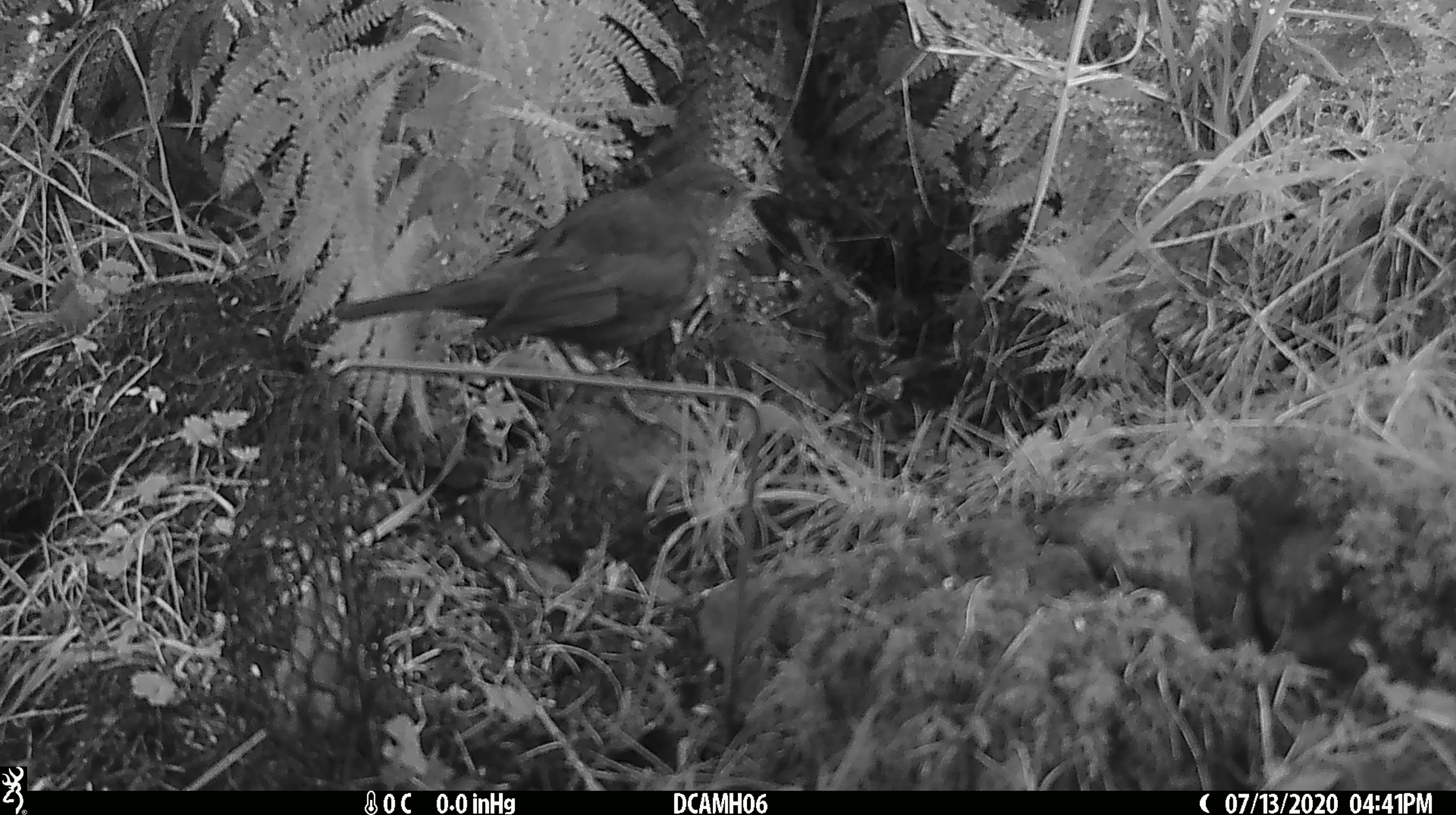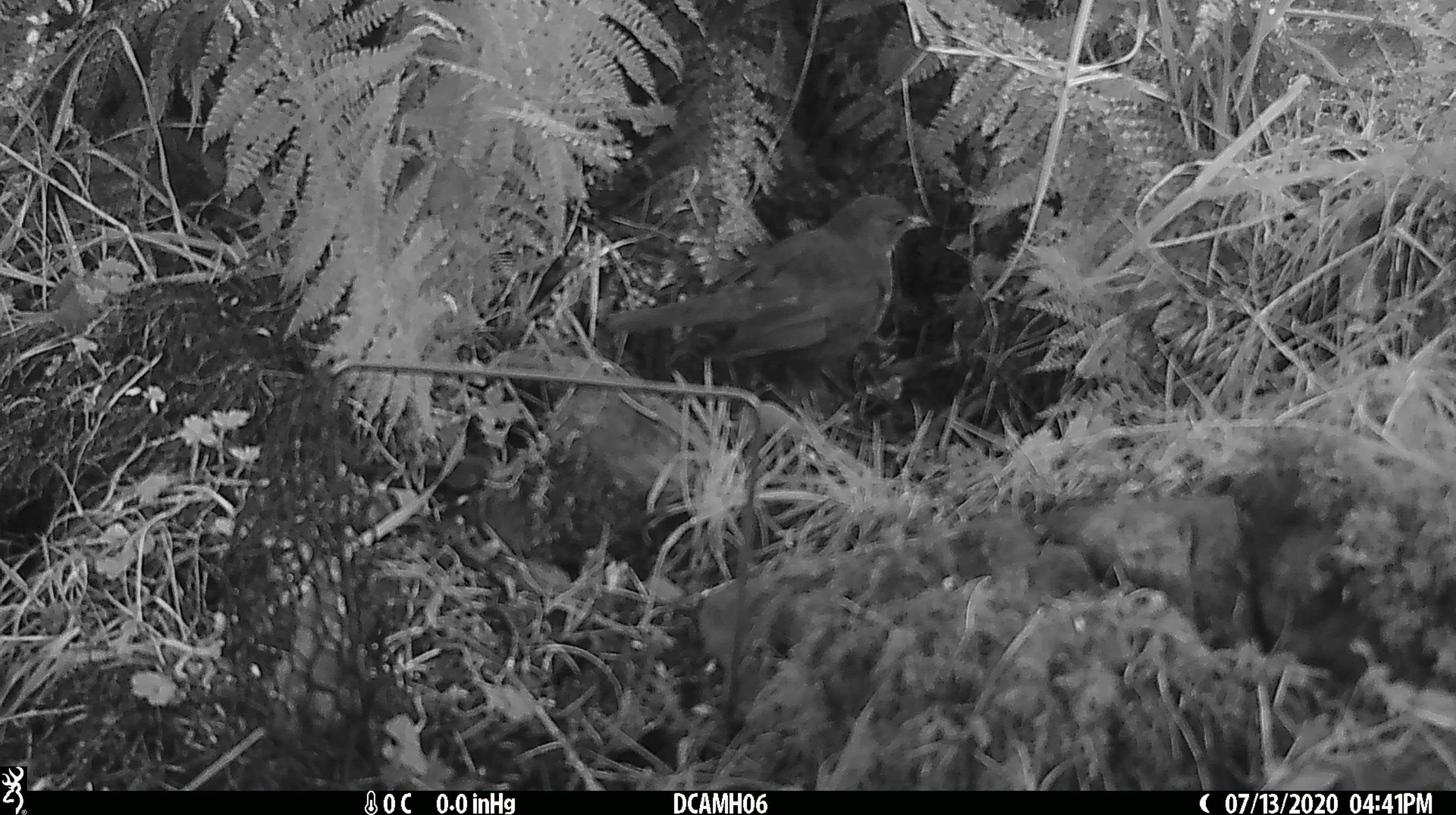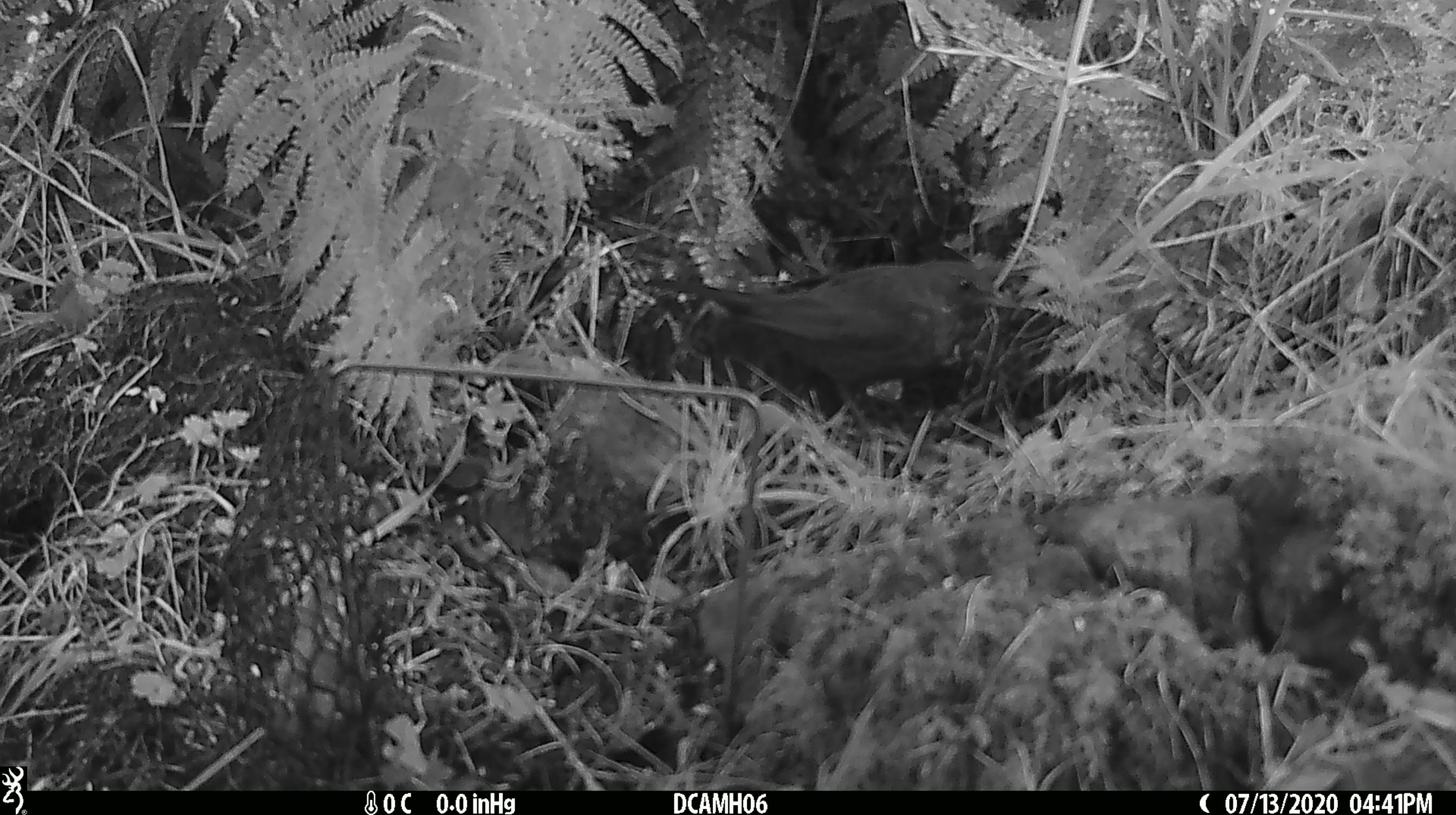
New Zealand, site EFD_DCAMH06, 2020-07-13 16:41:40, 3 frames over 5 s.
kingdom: Animalia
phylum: Chordata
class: Aves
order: Passeriformes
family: Turdidae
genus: Turdus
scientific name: Turdus merula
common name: eurasian blackbird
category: blackbird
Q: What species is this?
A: Blackbird (eurasian blackbird) (Turdus merula).